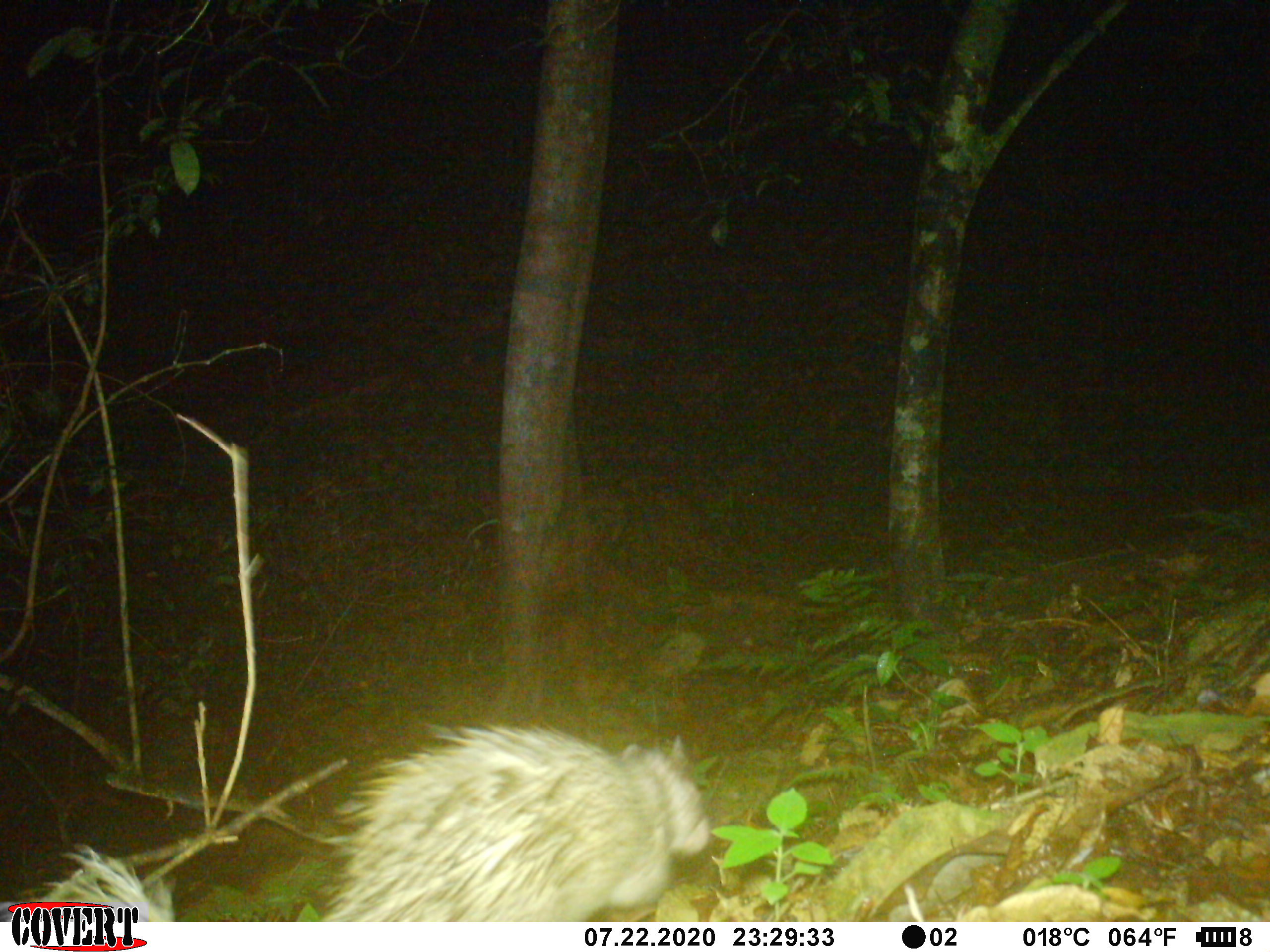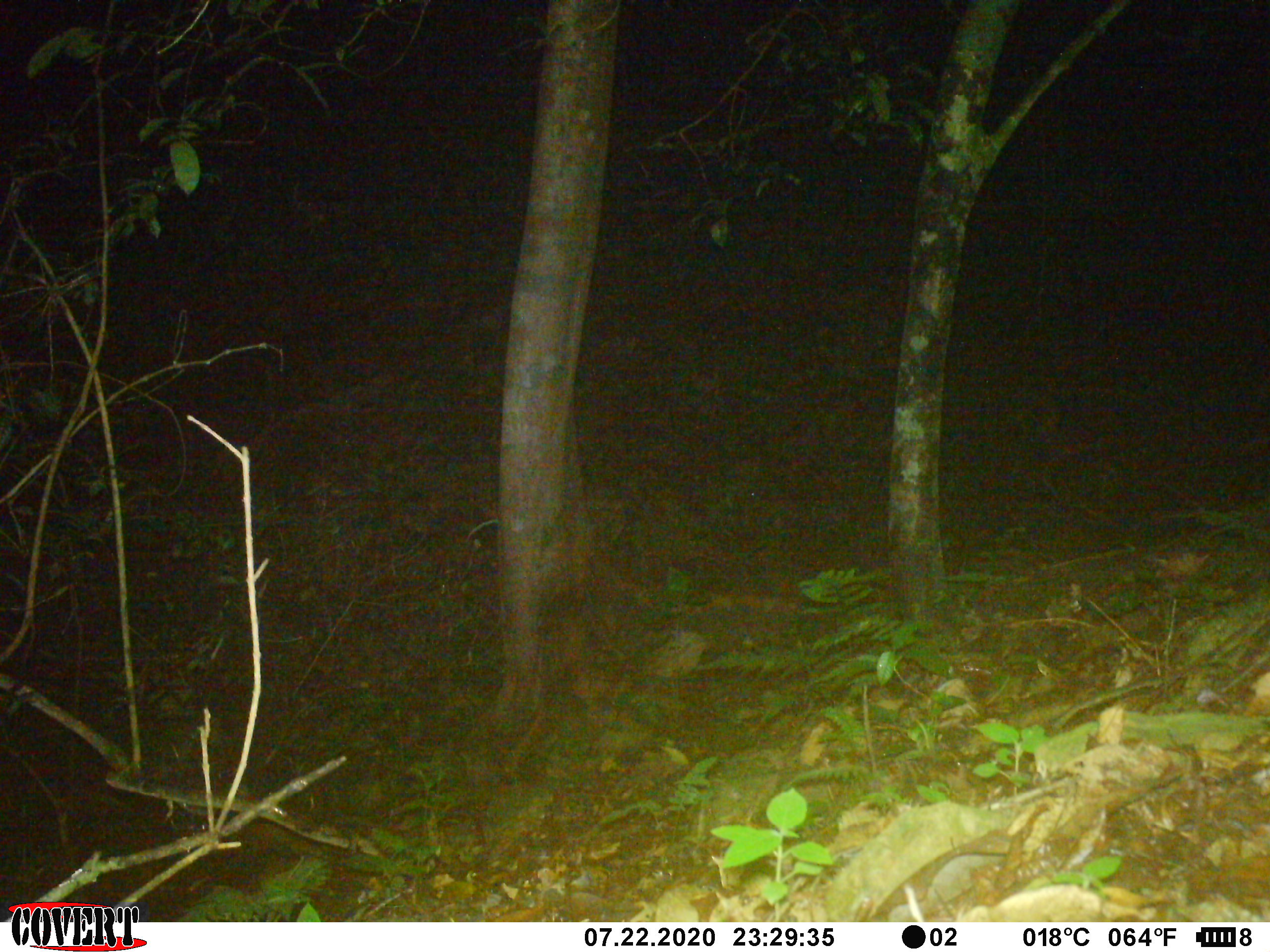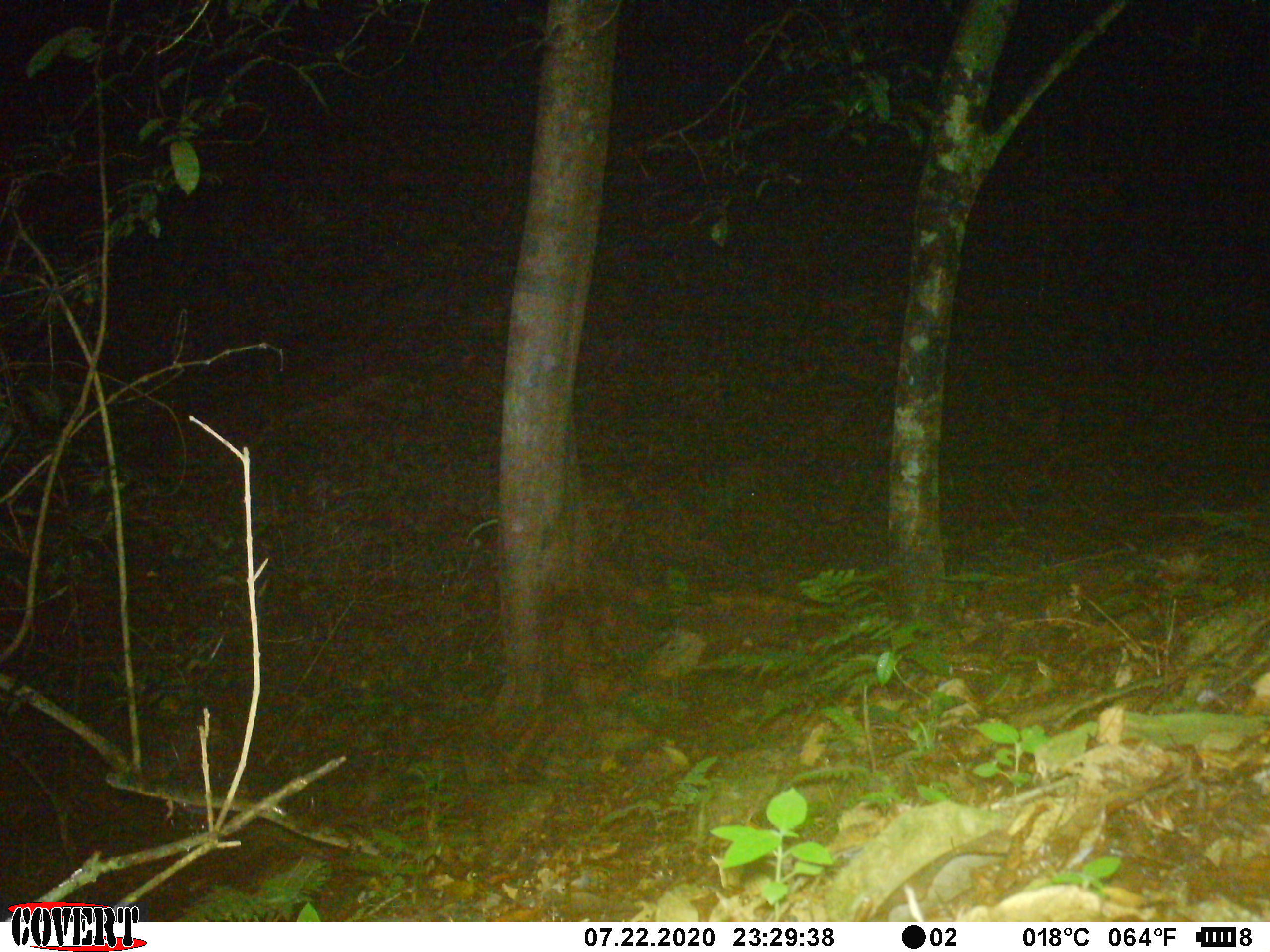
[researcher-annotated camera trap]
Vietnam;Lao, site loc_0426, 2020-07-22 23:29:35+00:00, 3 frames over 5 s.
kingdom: Animalia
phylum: Chordata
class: Mammalia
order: Rodentia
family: Hystricidae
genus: Atherurus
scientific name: Atherurus macrourus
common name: asiatic brush-tailed porcupine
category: asiatic brush tailed porcupine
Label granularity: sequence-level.